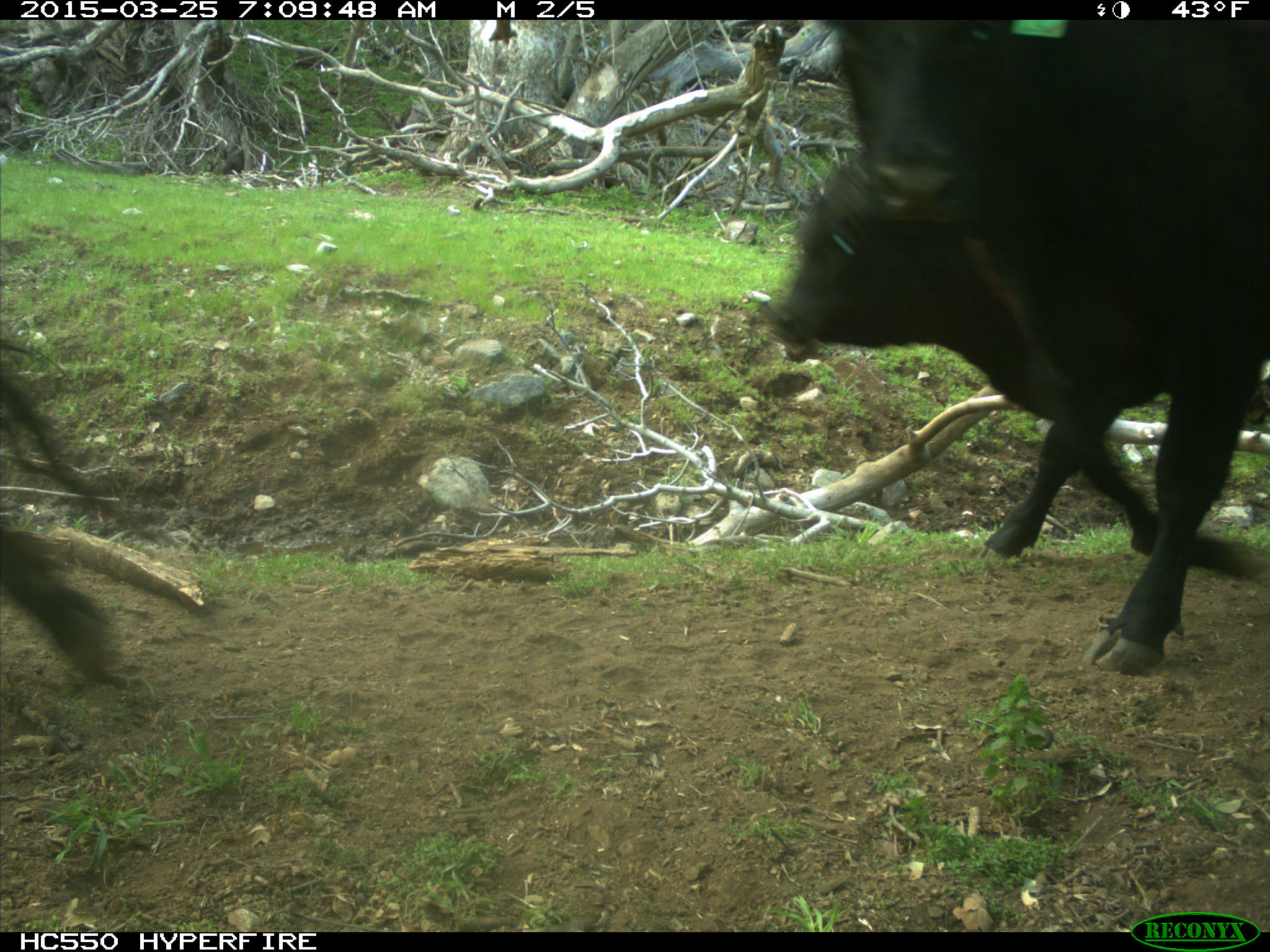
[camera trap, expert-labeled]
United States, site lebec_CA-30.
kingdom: Animalia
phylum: Chordata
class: Mammalia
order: Artiodactyla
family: Bovidae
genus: Bos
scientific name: Bos taurus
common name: domestic cow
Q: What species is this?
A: Bos taurus (domestic cow).